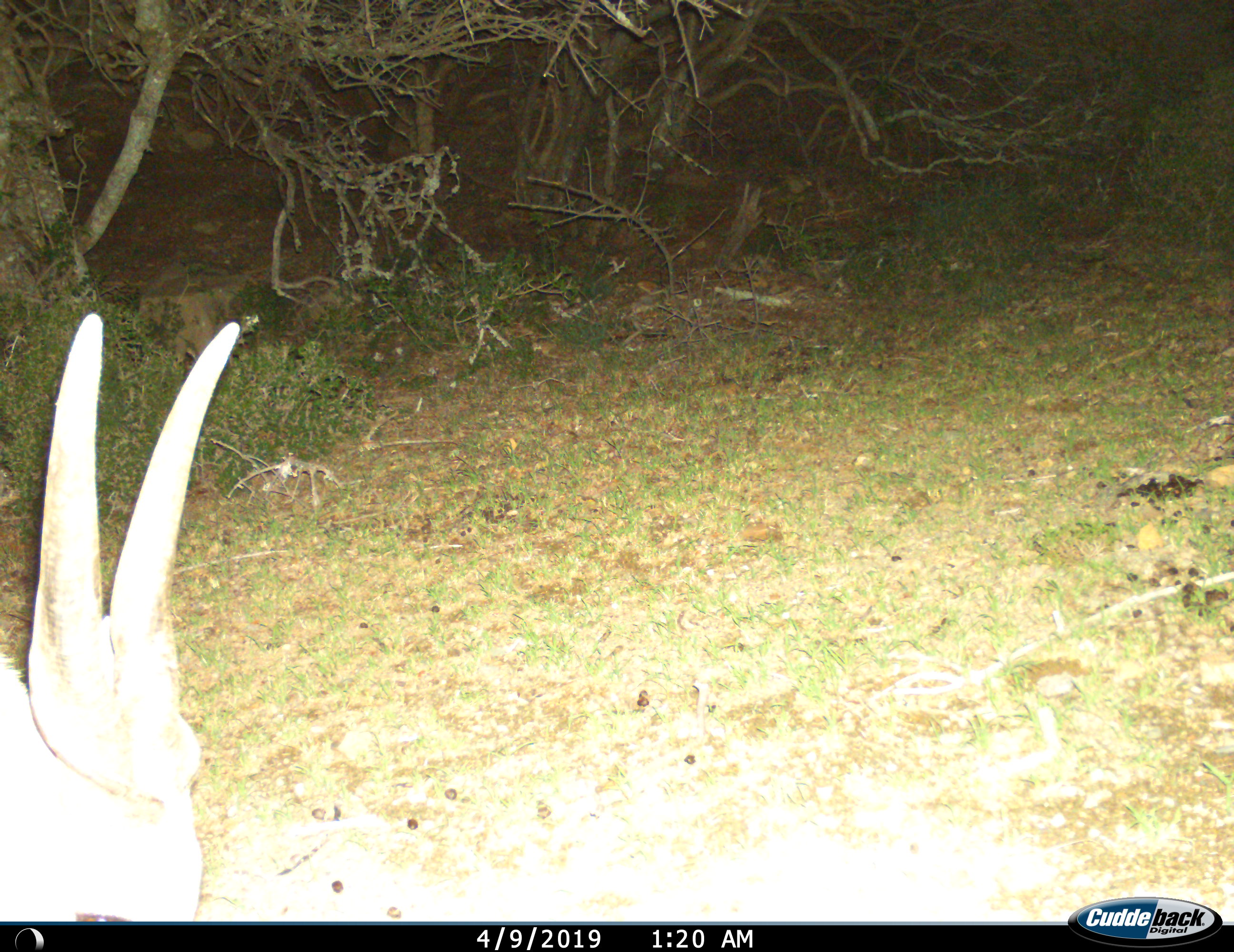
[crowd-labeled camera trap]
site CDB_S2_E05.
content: unidentified animal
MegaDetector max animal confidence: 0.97